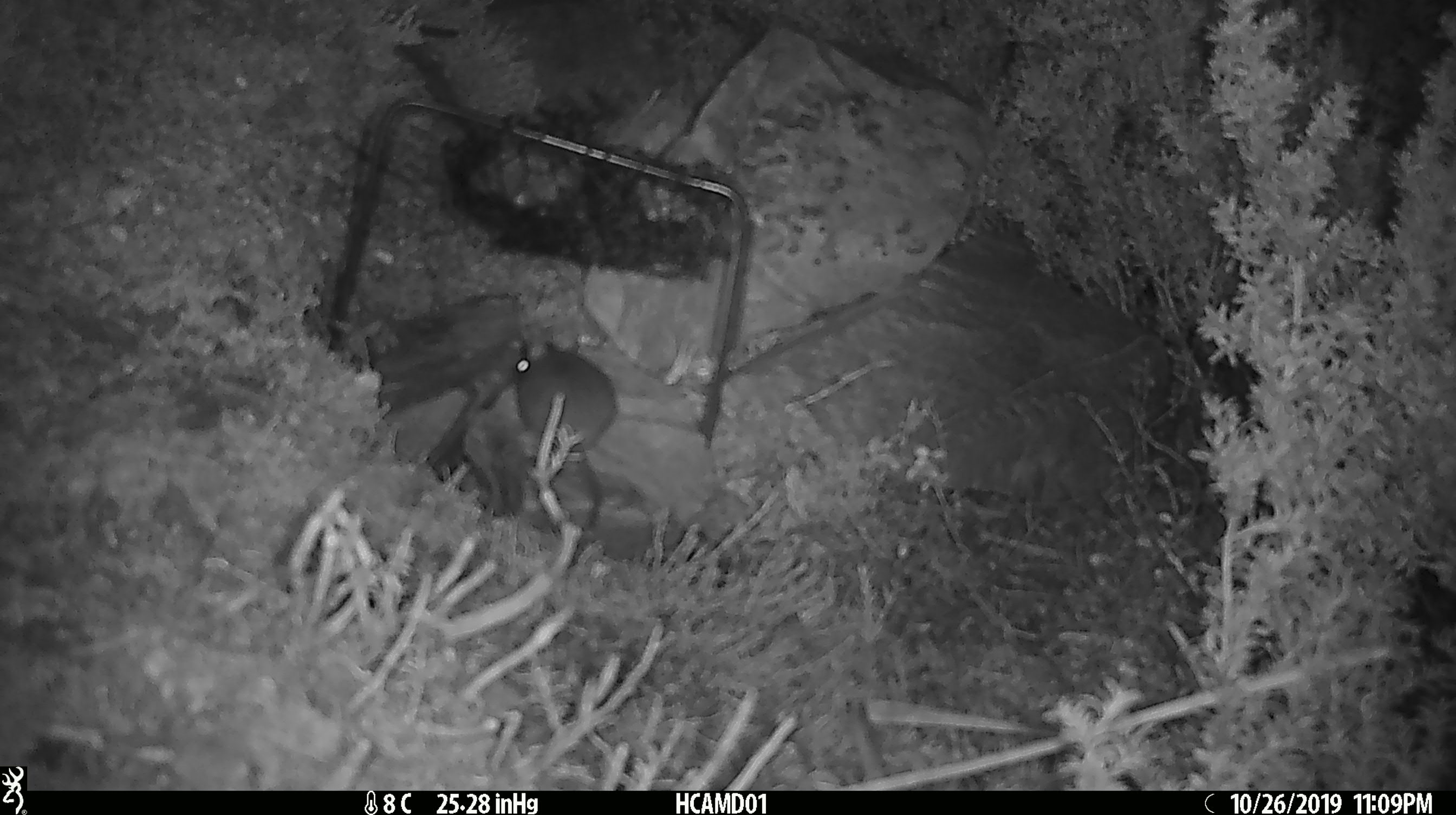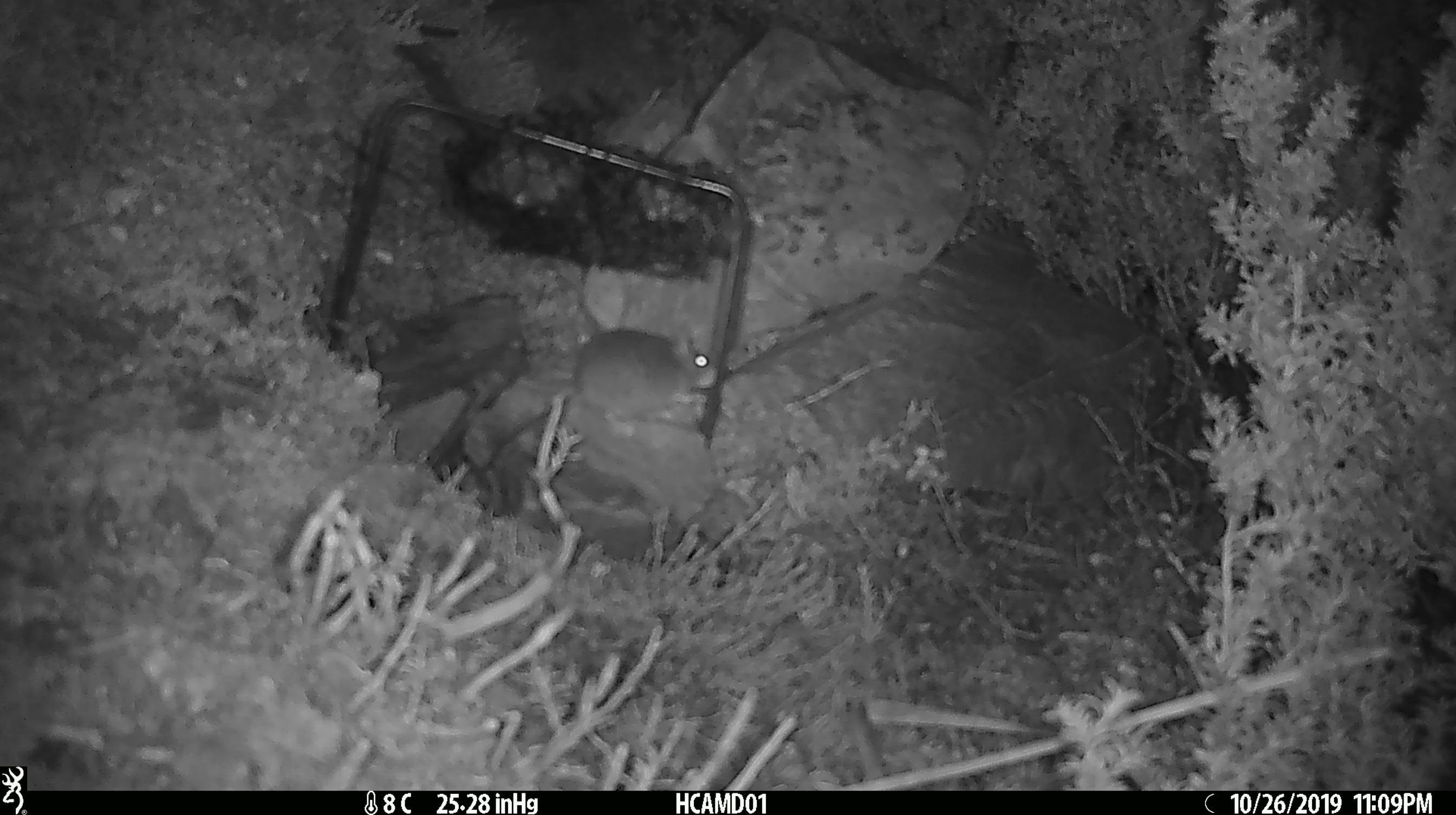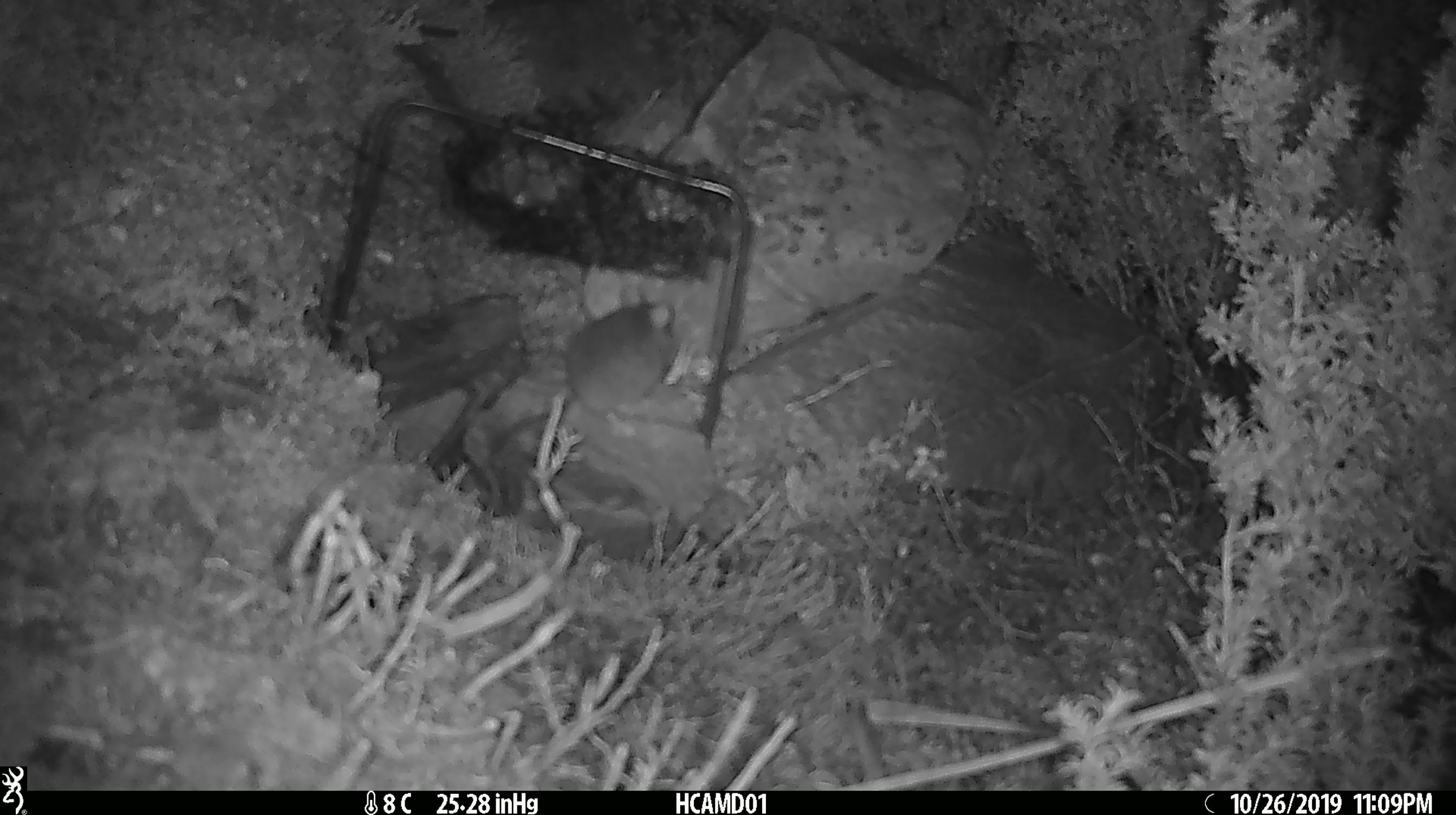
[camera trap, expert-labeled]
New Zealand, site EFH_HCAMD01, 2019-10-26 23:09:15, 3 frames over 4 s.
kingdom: Animalia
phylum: Chordata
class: Mammalia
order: Rodentia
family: Muridae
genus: Mus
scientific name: Mus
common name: mouse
Mouse (Mus).